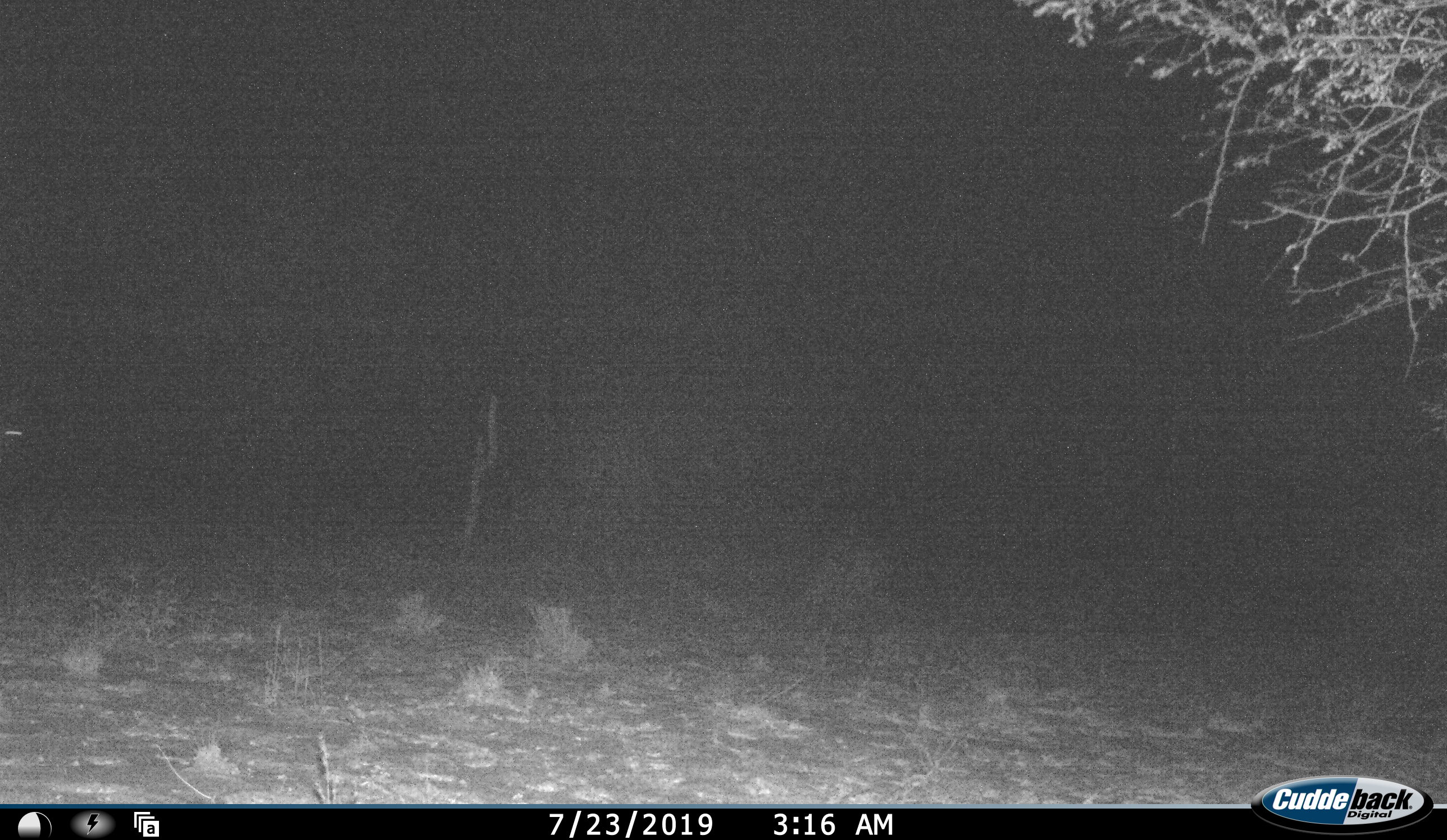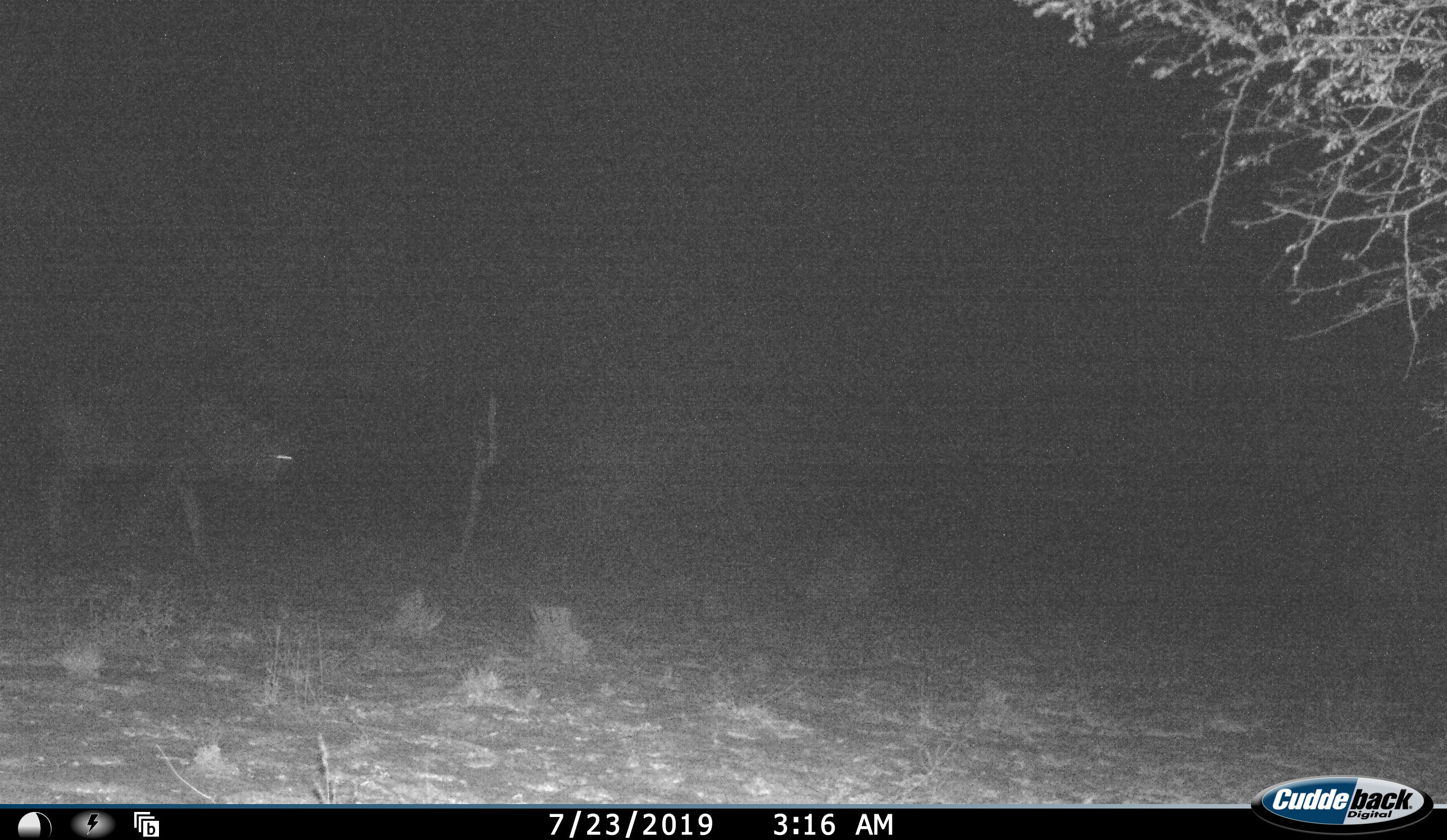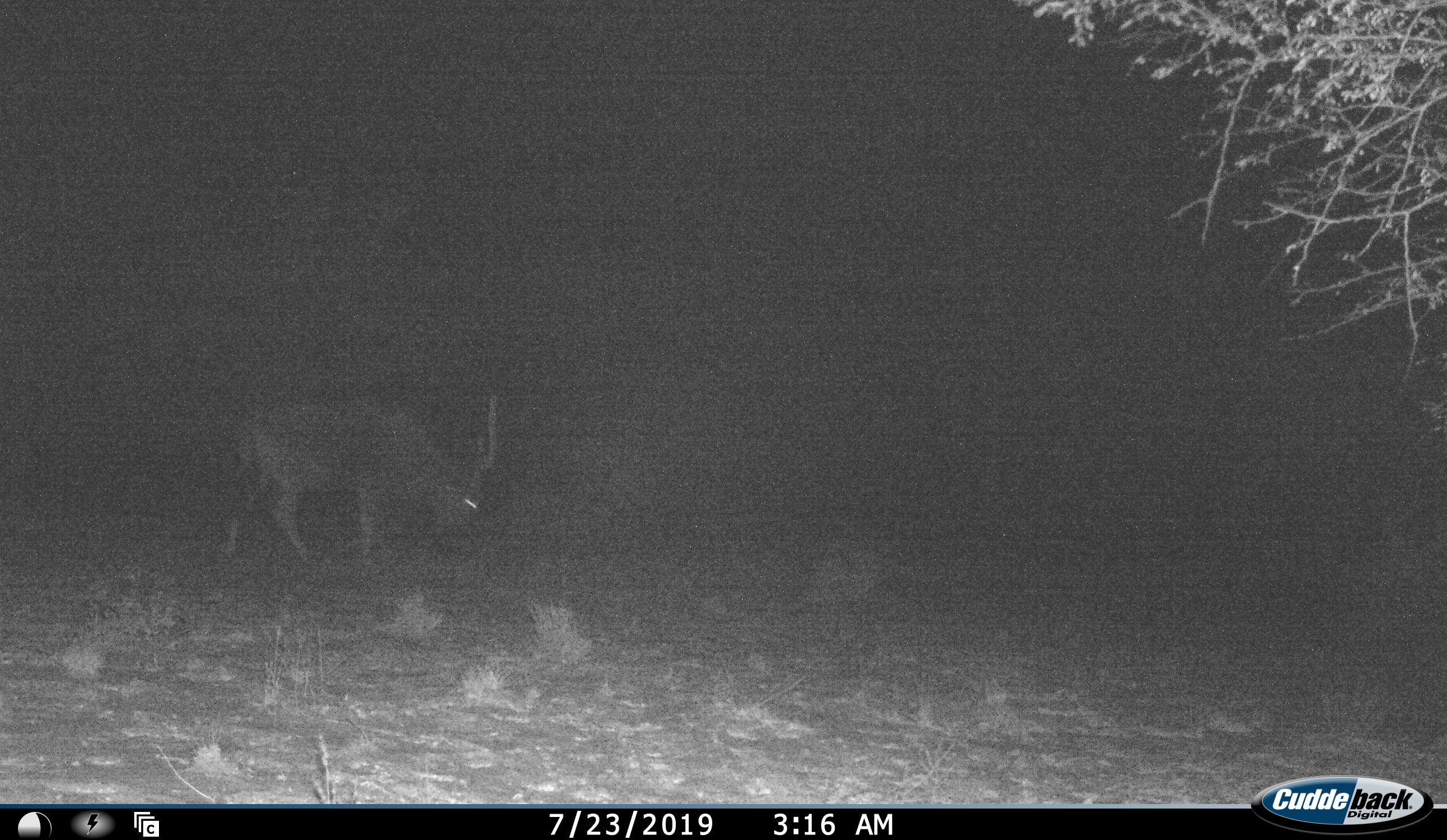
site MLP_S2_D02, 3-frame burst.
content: unidentified animal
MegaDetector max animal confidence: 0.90